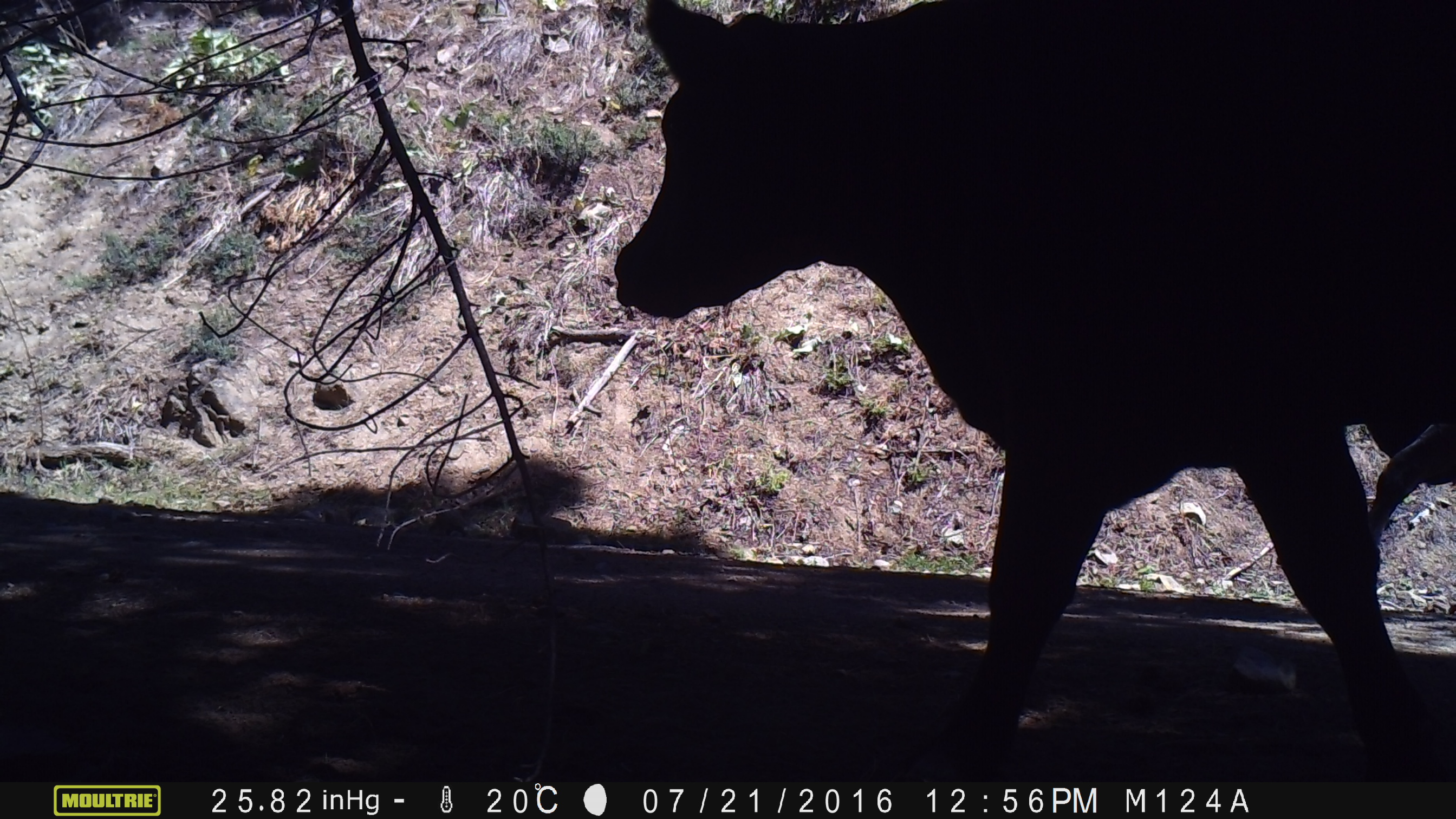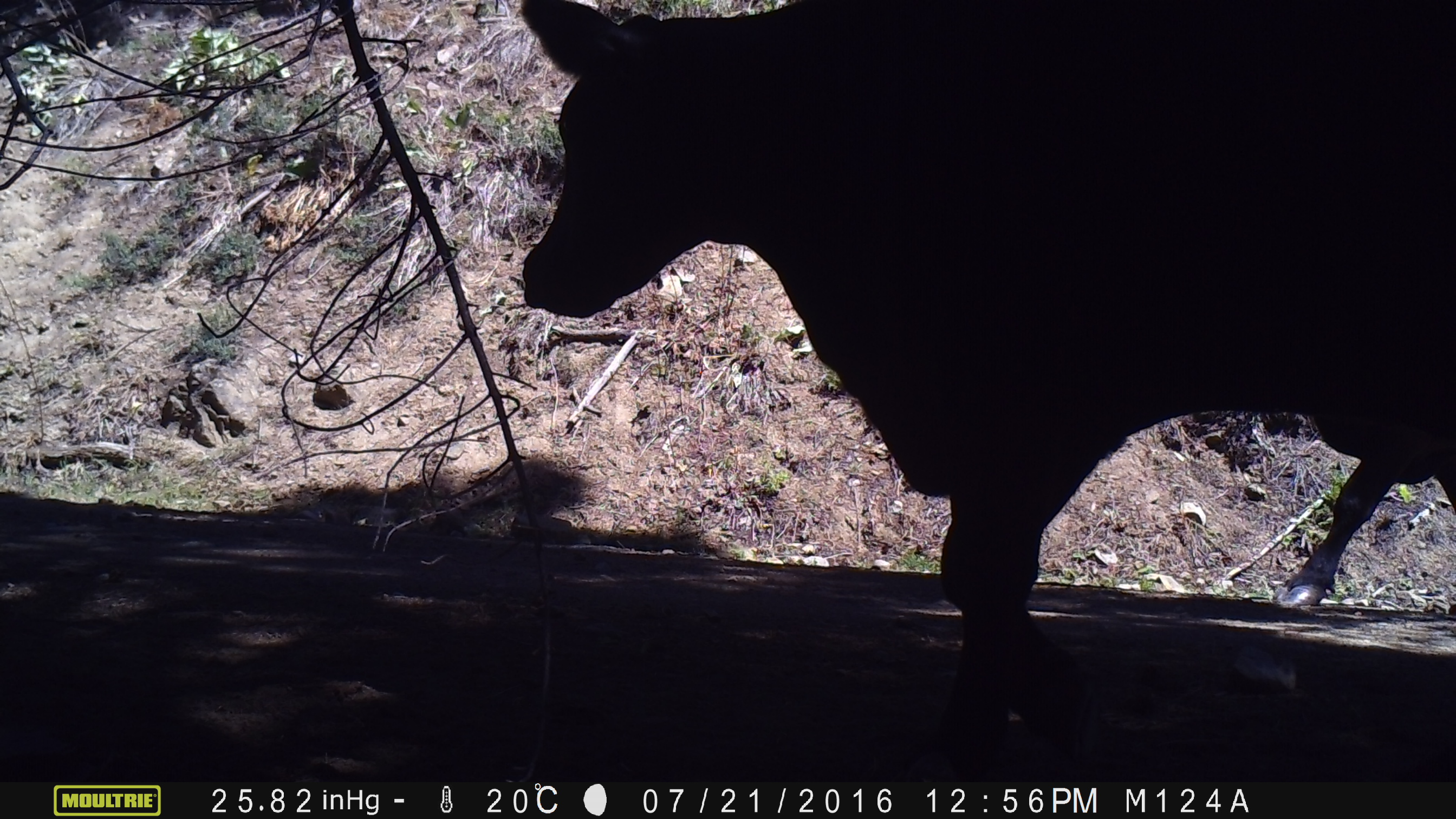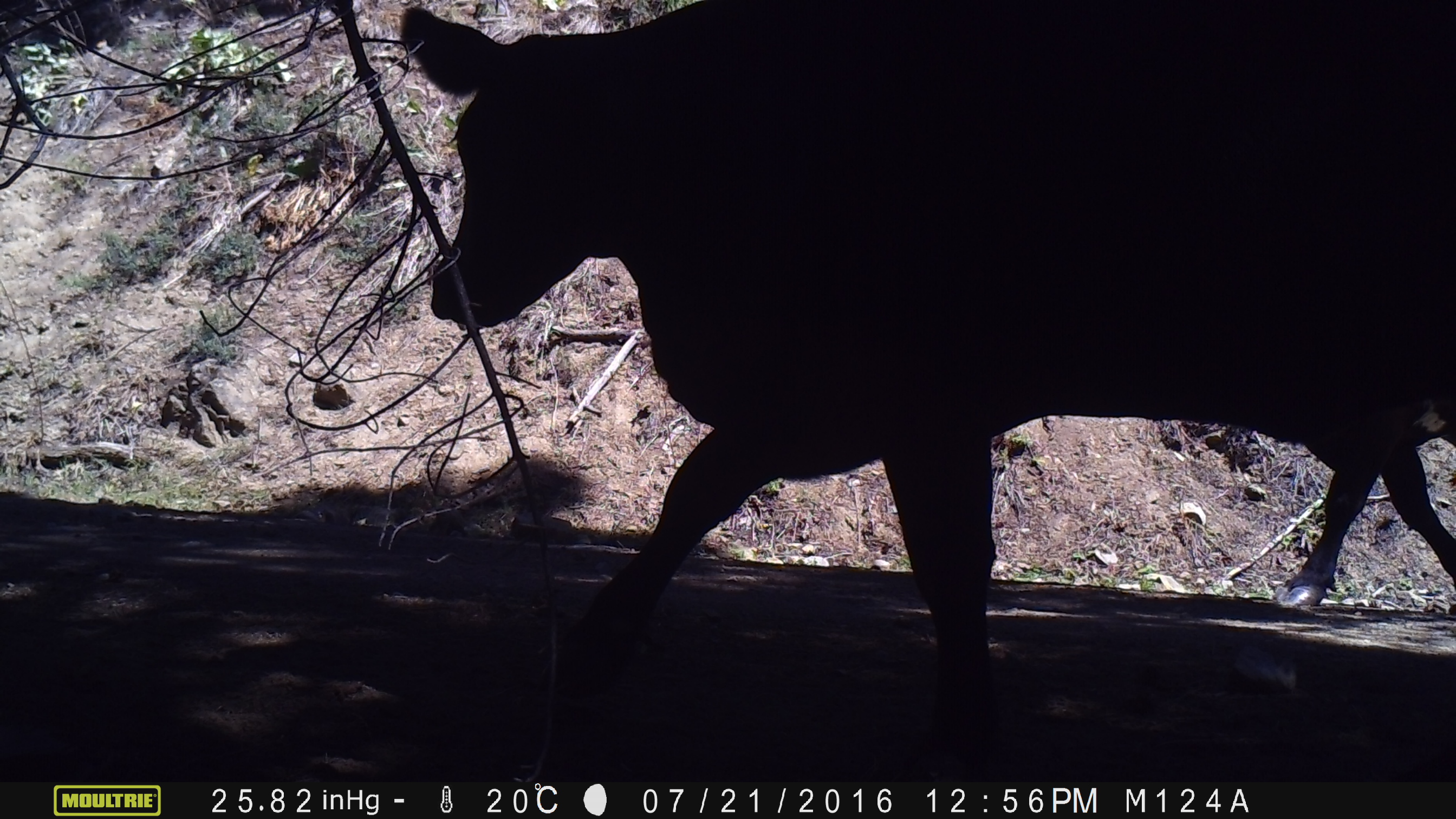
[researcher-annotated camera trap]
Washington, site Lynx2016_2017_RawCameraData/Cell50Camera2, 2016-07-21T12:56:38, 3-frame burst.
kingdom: Animalia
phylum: Chordata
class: Mammalia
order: Artiodactyla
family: Bovidae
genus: Bos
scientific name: Bos taurus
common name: domestic cattle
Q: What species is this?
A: Domestic cattle (Bos taurus).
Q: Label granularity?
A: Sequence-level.